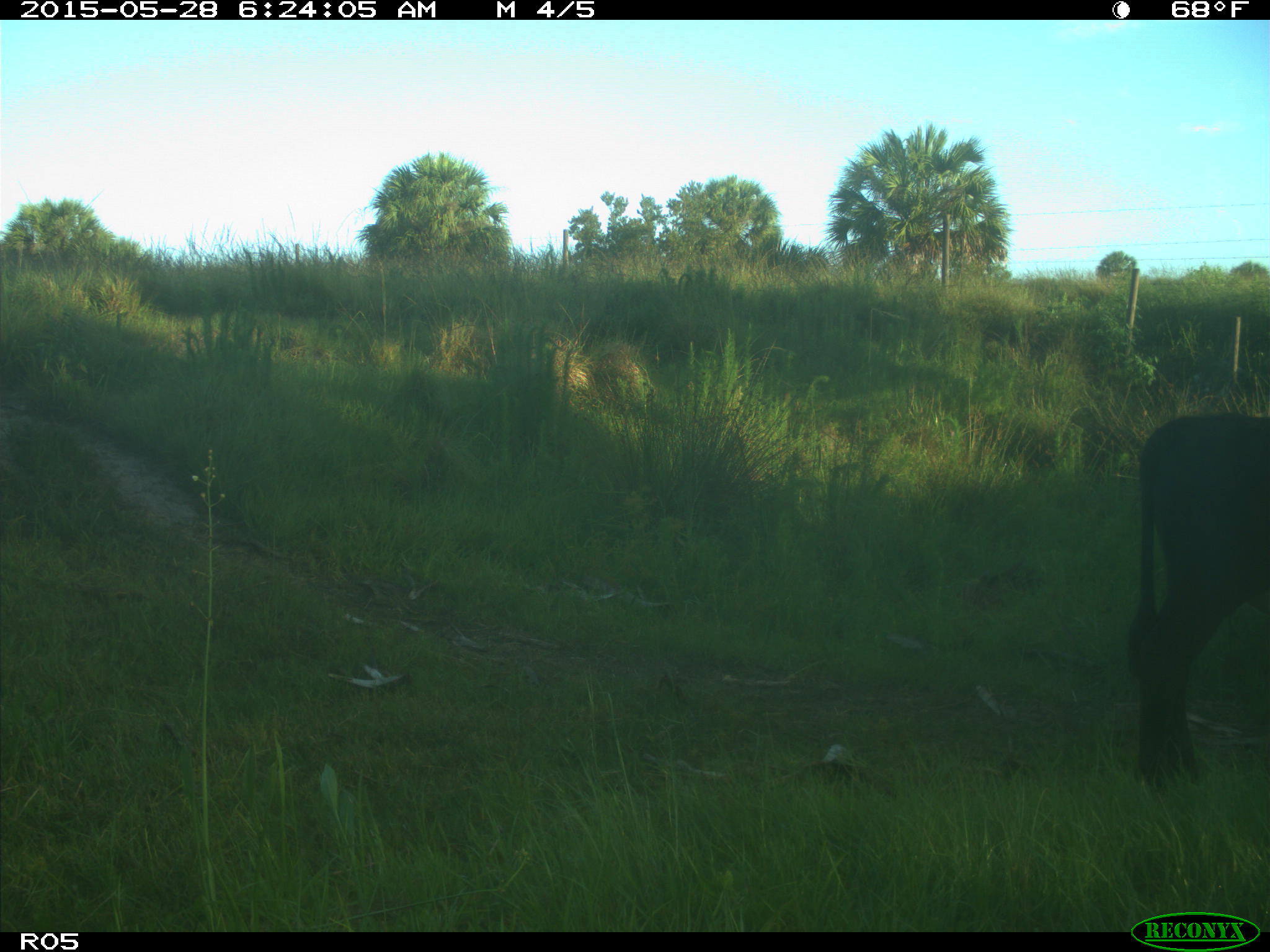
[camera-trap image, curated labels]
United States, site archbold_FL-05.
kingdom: Animalia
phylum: Chordata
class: Mammalia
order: Artiodactyla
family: Bovidae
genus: Bos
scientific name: Bos taurus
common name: domestic cow